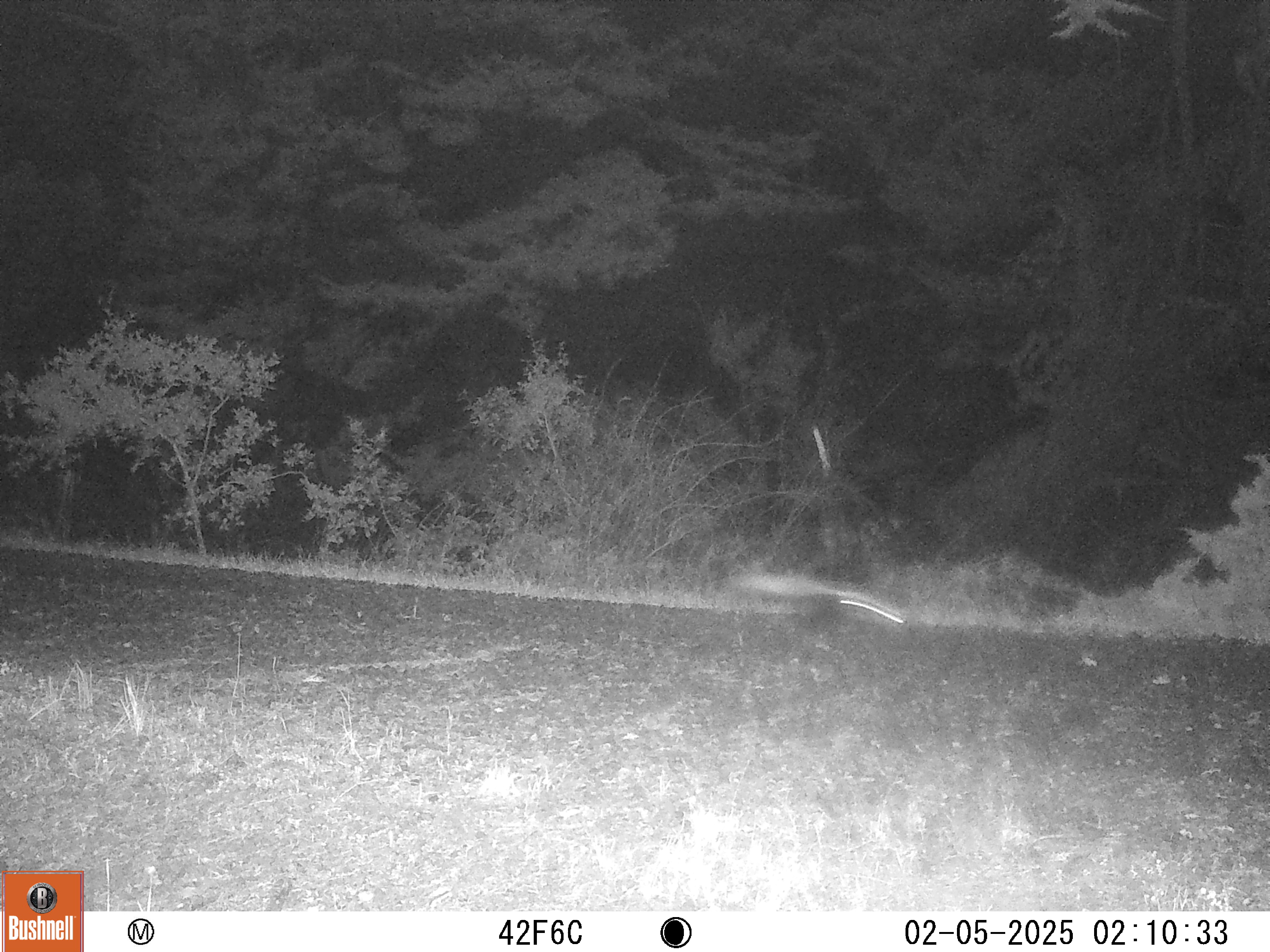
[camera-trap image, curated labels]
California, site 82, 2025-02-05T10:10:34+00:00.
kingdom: Animalia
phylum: Chordata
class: Mammalia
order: Carnivora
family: Mephitidae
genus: Mephitis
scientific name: Mephitis mephitis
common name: striped skunk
Striped skunk (Mephitis mephitis).